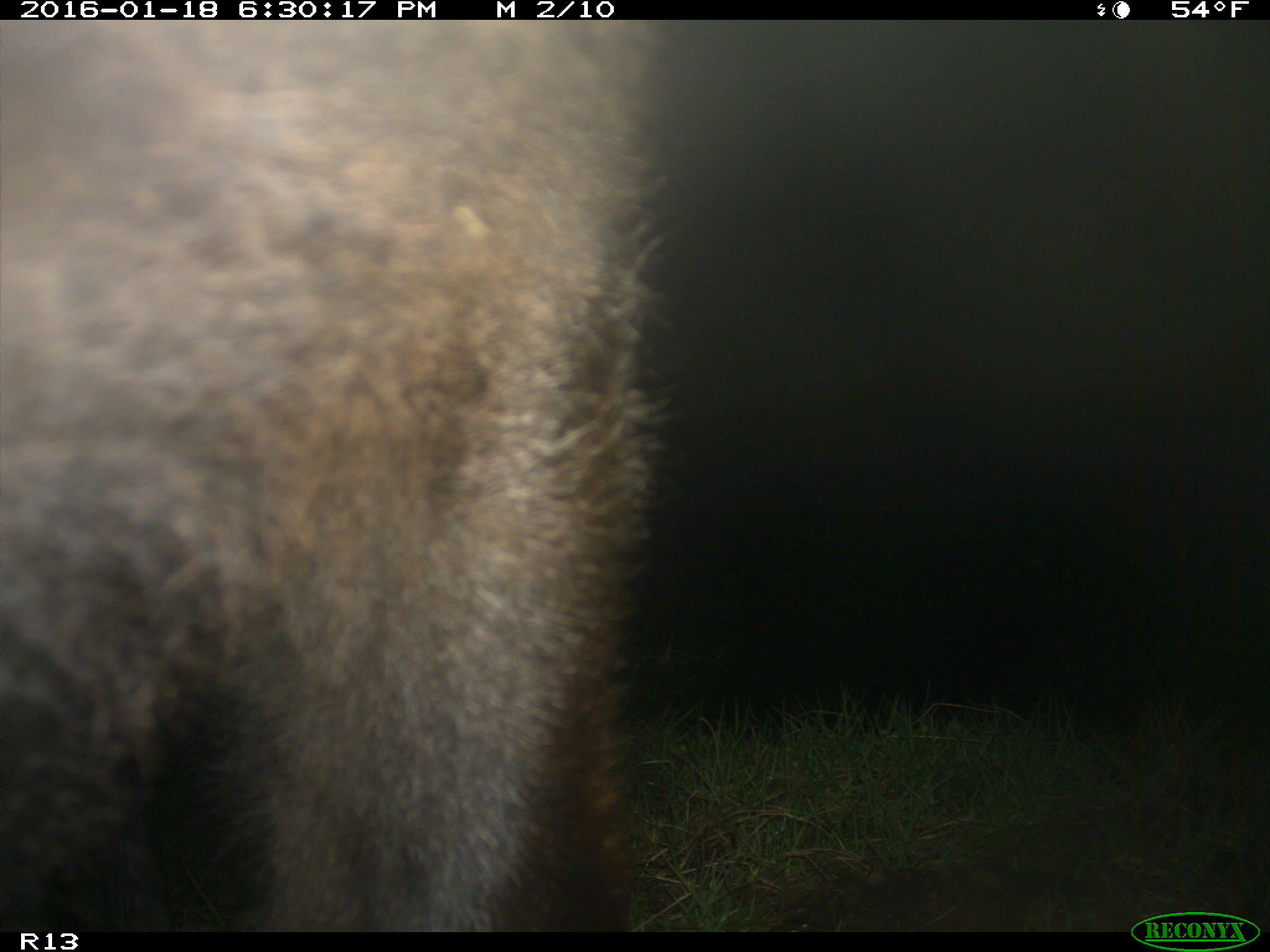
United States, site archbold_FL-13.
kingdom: Animalia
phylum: Chordata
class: Mammalia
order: Artiodactyla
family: Bovidae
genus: Bos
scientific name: Bos taurus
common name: domestic cow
Bos taurus (domestic cow).